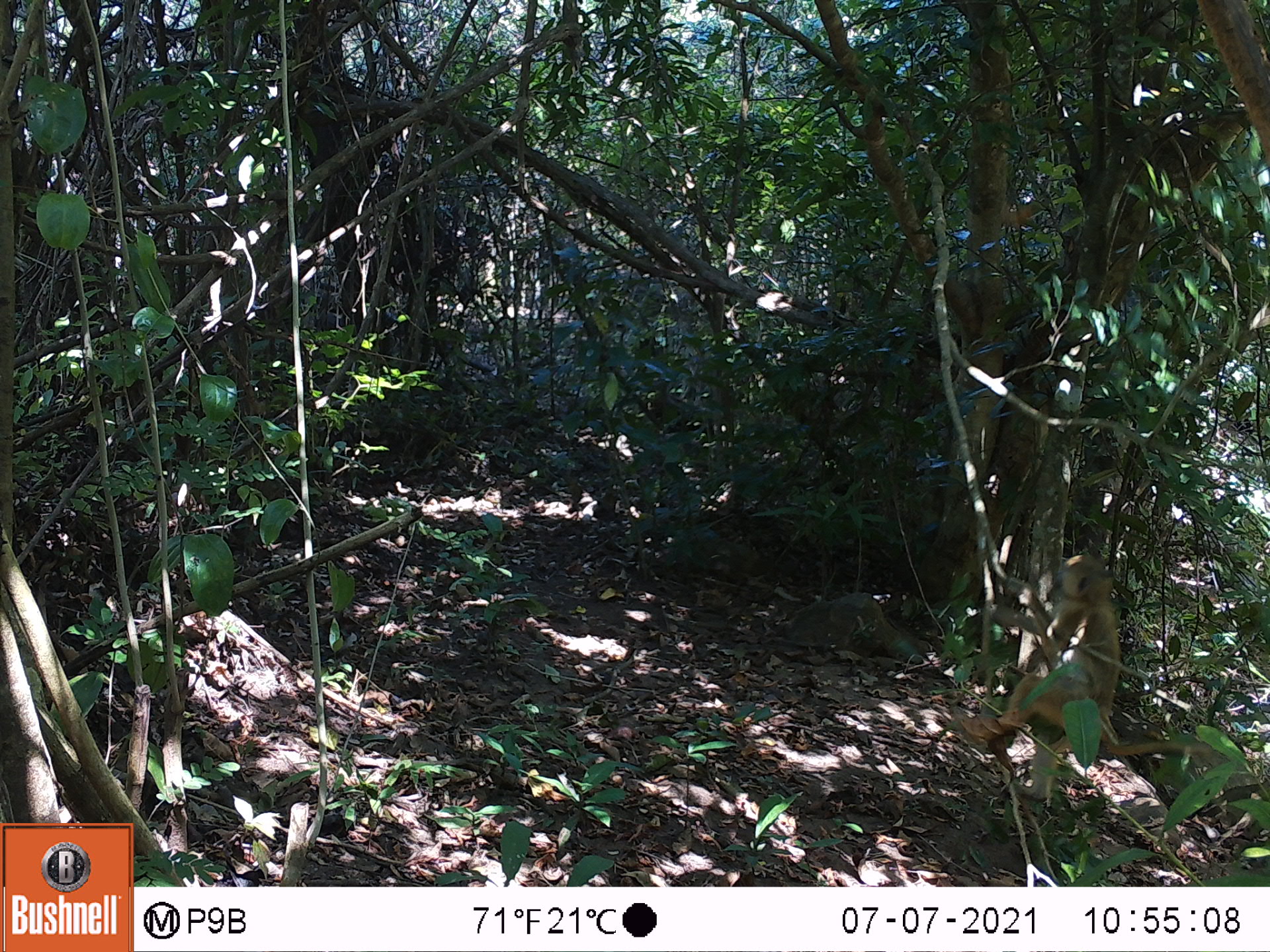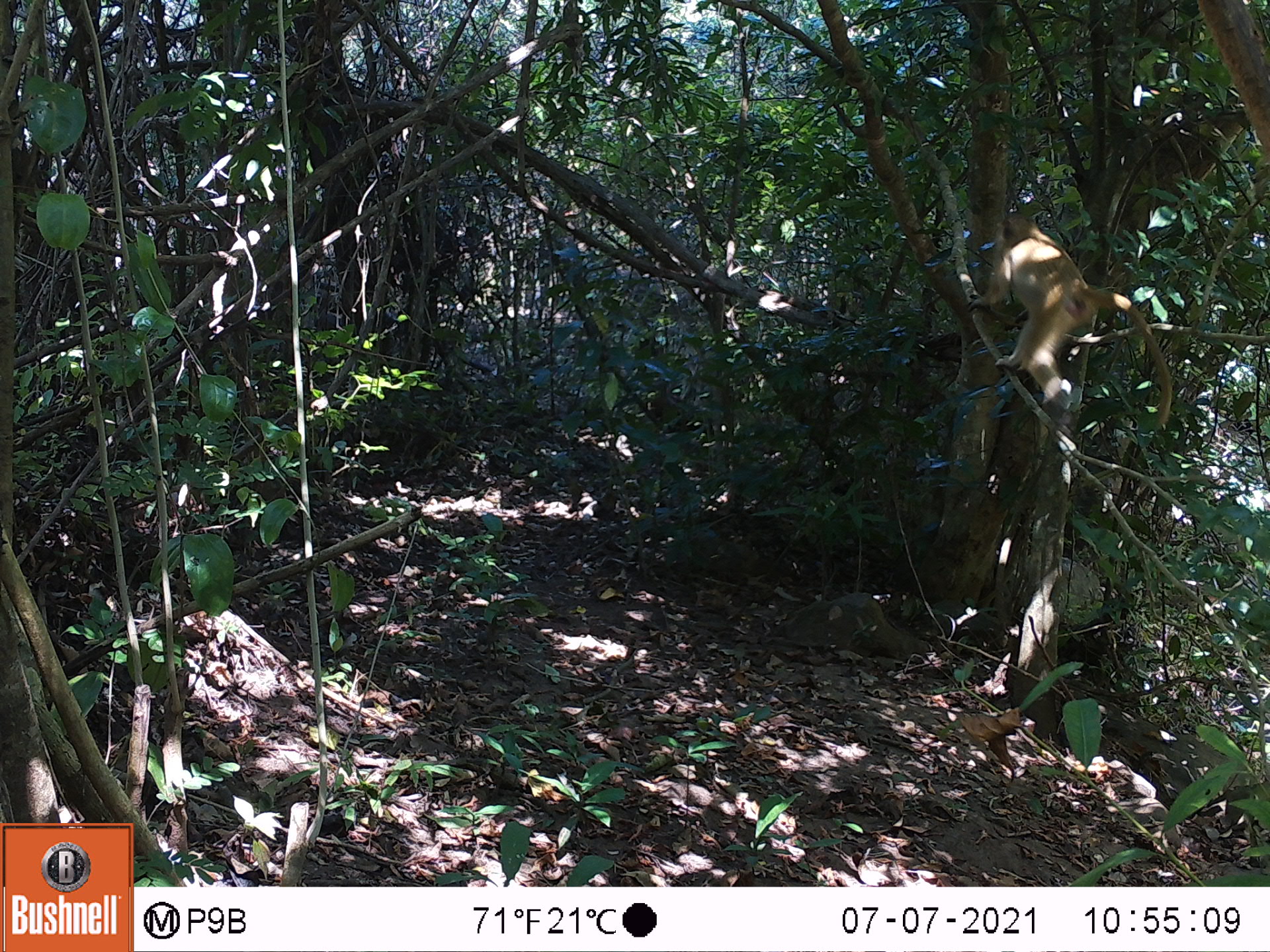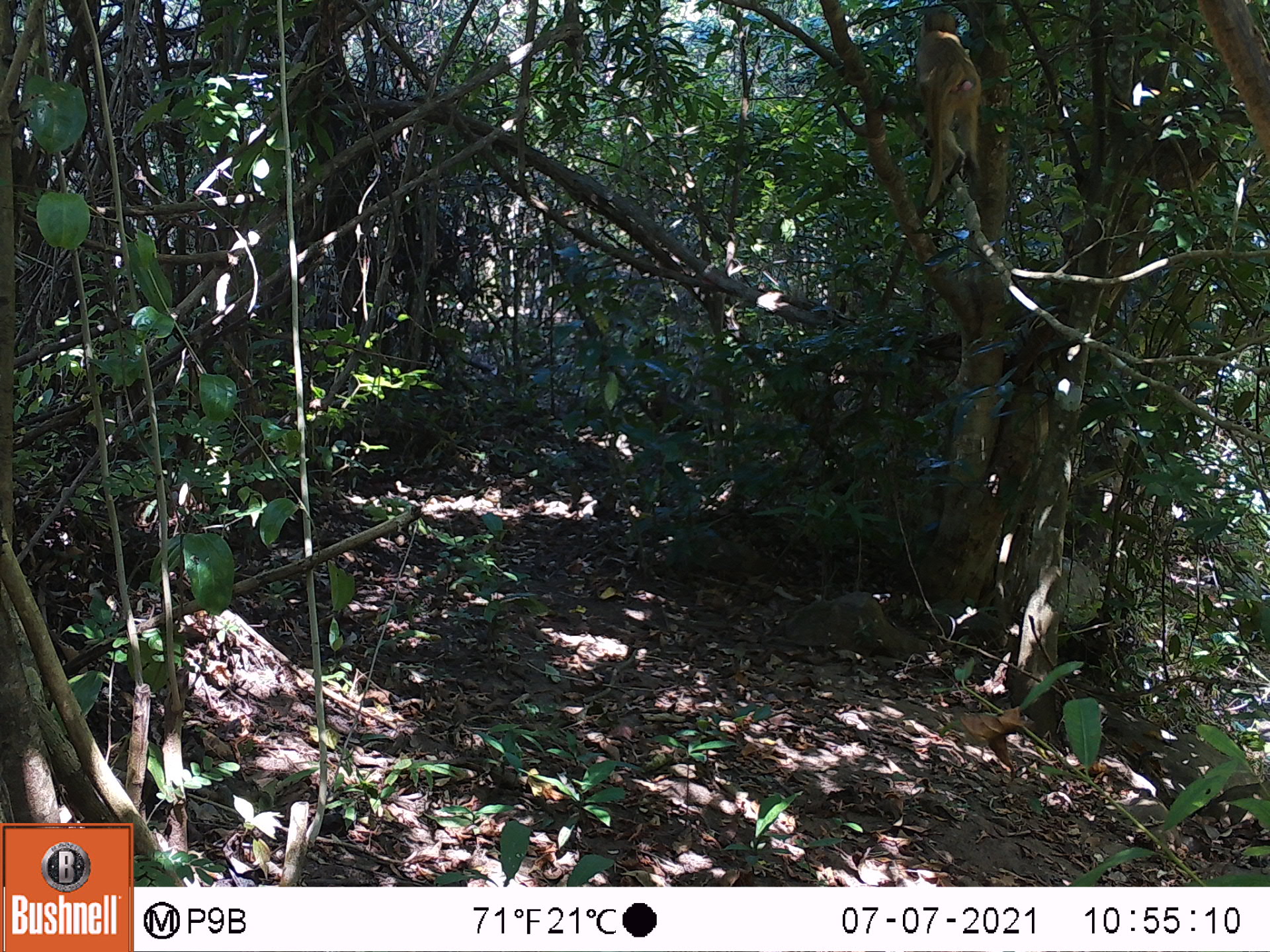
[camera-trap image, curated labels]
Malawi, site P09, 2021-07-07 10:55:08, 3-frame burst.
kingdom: Animalia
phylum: Chordata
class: Mammalia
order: Primates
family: Cercopithecidae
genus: Papio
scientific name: Papio cynocephalus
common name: yellow baboon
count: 1